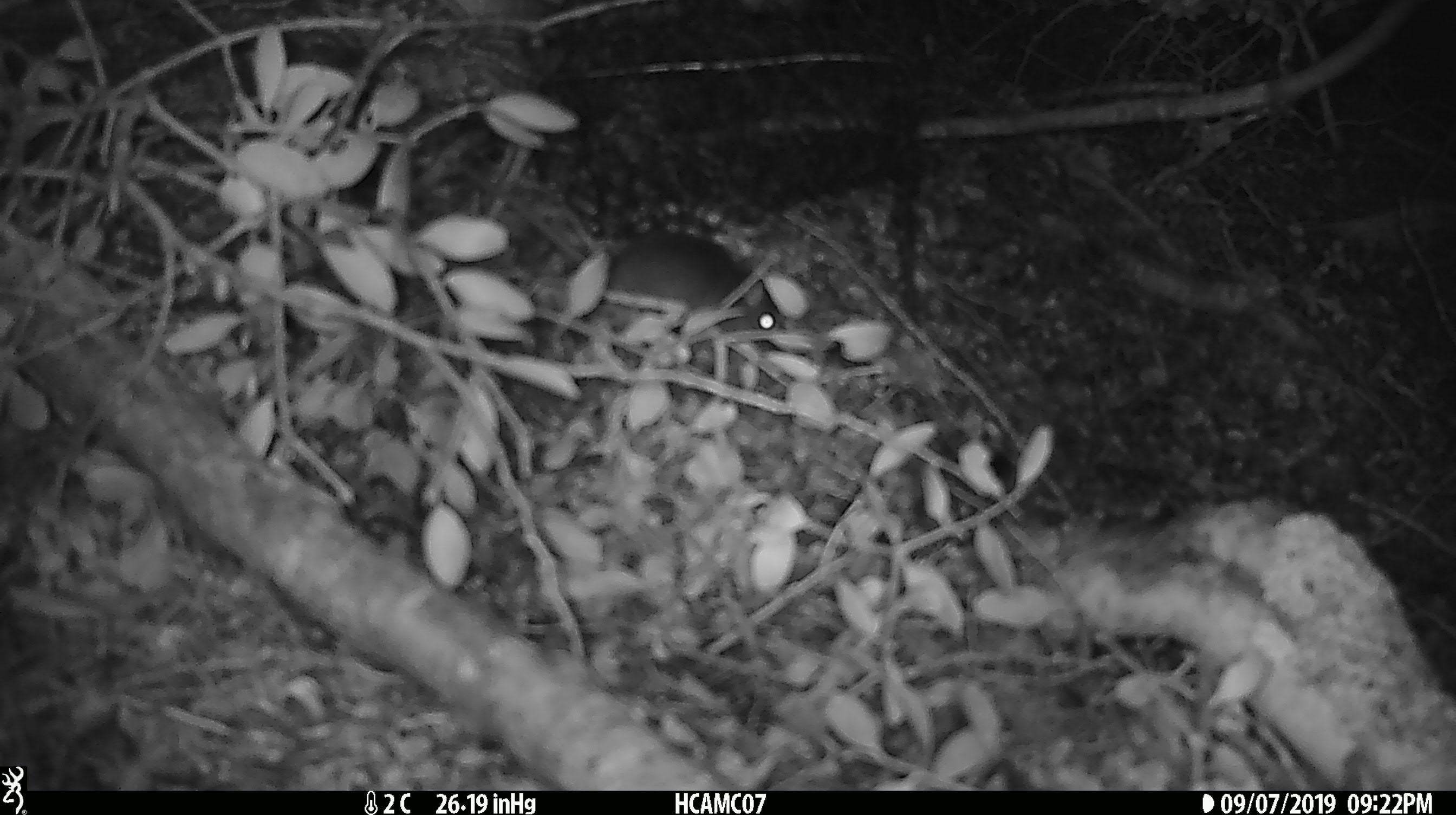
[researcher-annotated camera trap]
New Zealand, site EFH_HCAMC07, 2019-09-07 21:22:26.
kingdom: Animalia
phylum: Chordata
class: Mammalia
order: Rodentia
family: Muridae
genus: Mus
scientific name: Mus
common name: mouse